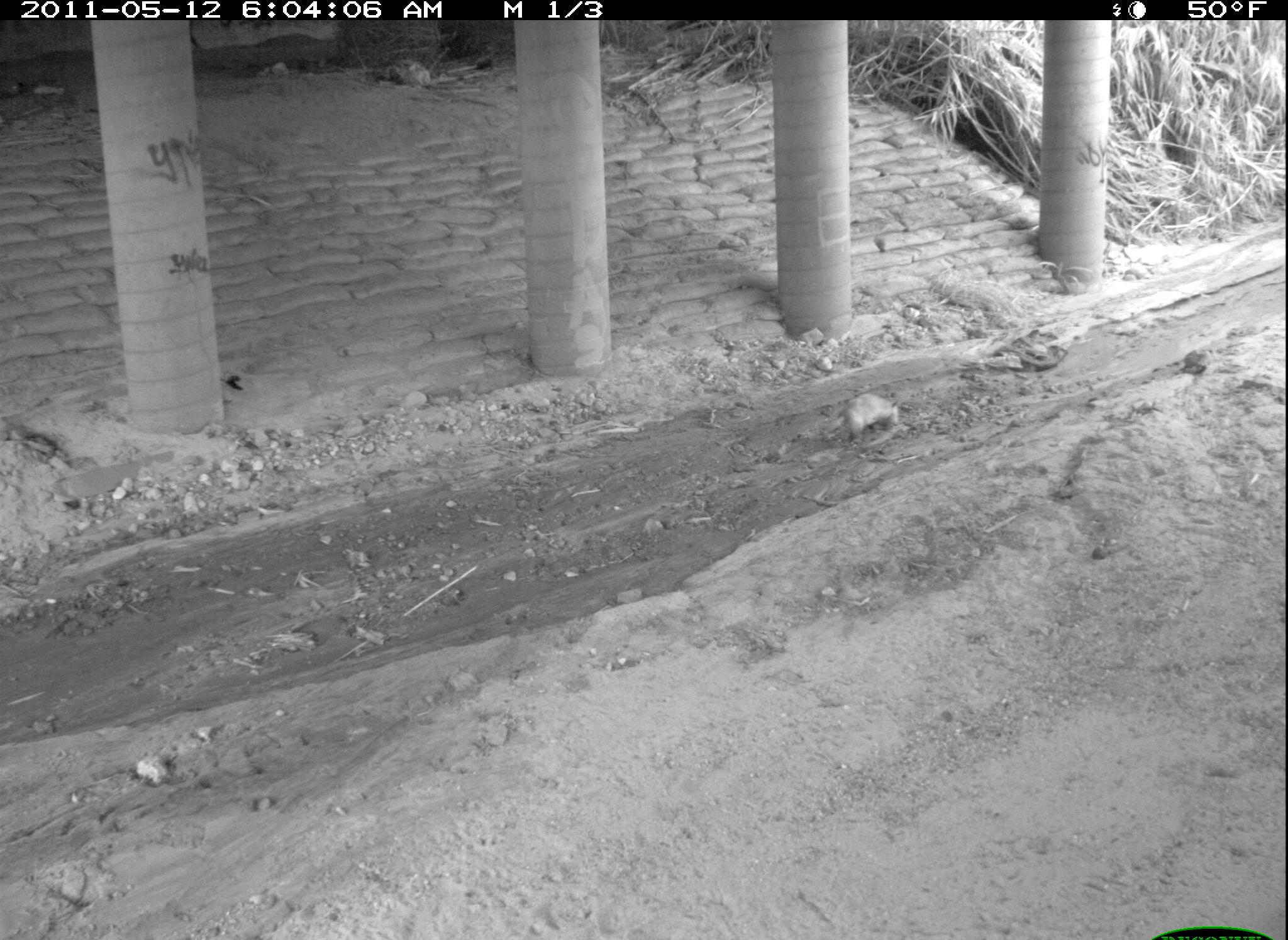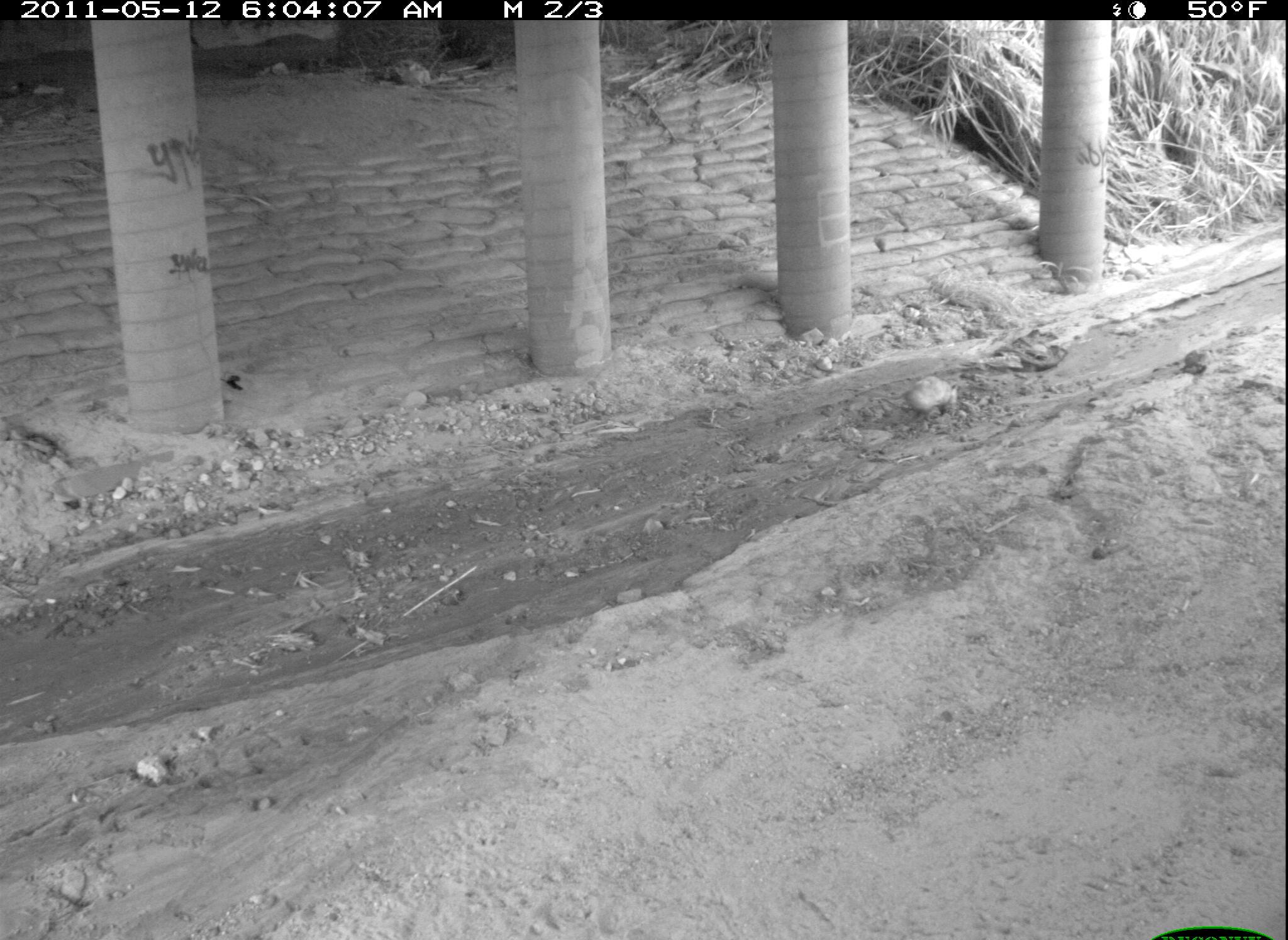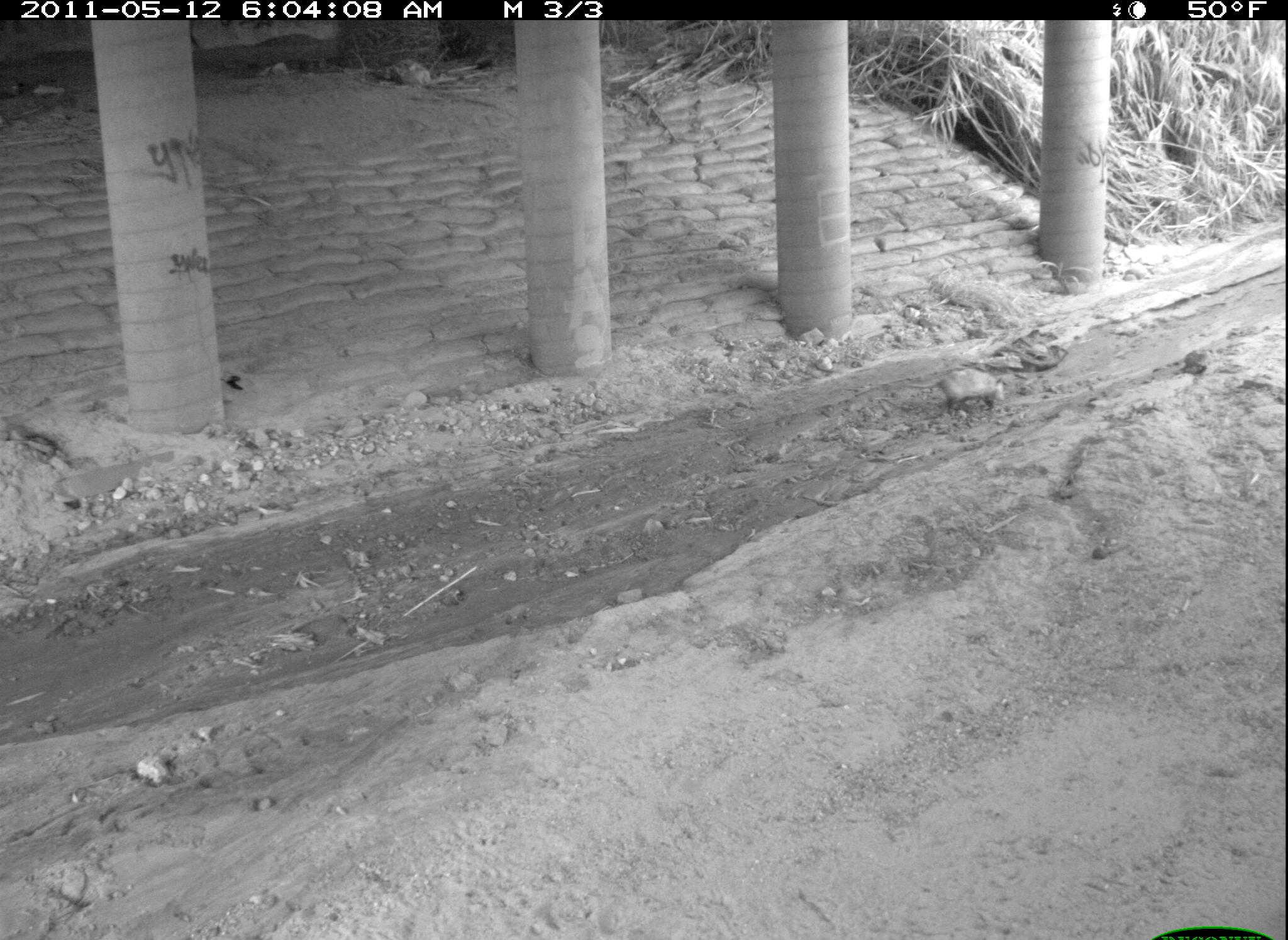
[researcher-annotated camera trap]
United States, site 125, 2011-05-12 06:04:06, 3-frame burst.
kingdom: Animalia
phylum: Chordata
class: Mammalia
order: Didelphimorphia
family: Didelphidae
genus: Didelphis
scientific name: Didelphis virginiana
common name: virginia opossum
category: opossum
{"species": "opossum (virginia opossum) (Didelphis virginiana)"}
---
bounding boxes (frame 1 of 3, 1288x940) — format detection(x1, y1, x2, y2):
opossum: detection(819, 387, 907, 450)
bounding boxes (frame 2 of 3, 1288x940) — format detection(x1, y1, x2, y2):
opossum: detection(882, 371, 964, 424)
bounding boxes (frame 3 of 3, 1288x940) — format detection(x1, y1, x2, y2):
opossum: detection(904, 365, 1009, 419)